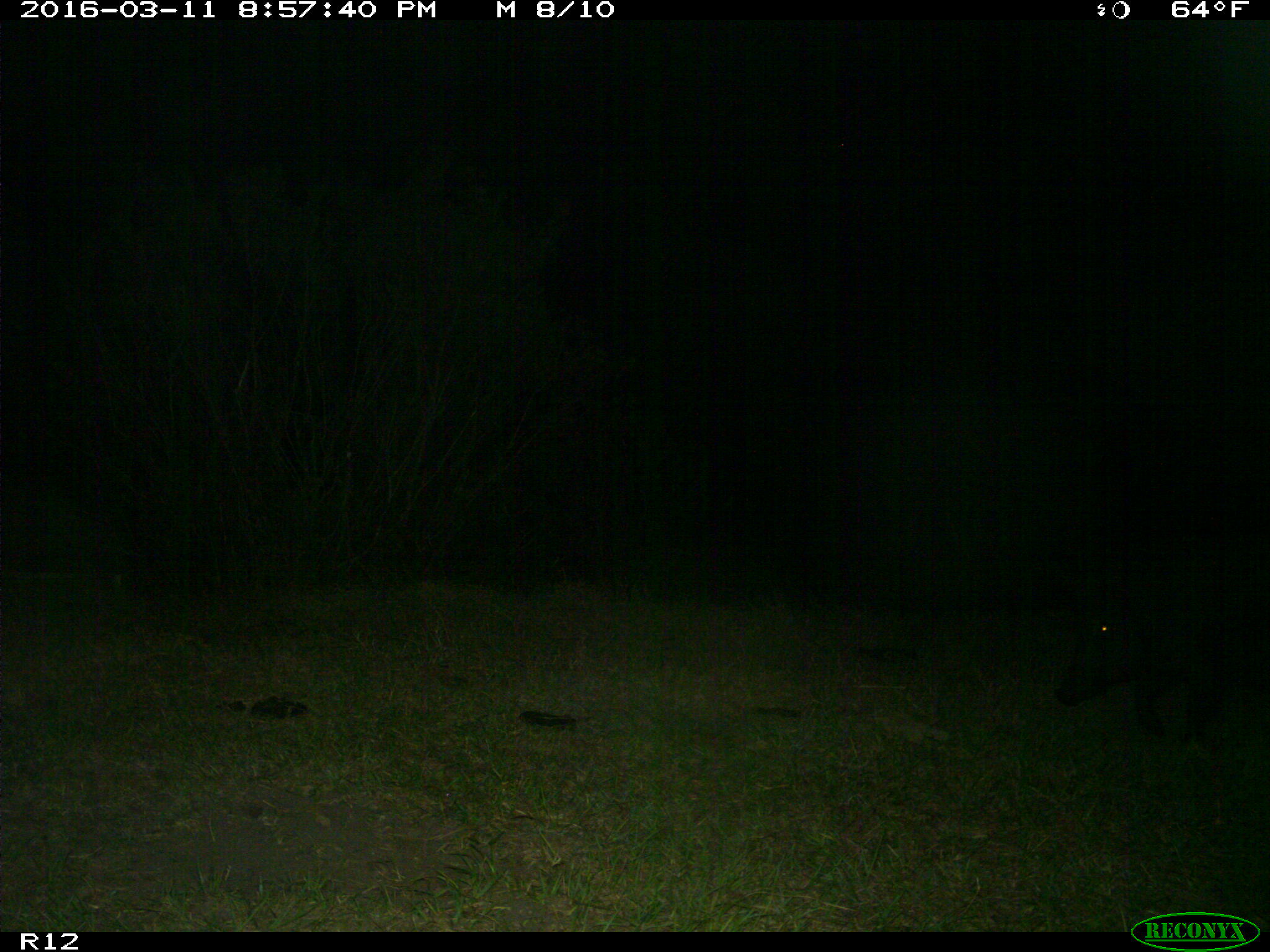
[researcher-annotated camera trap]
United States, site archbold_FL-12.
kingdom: Animalia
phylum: Chordata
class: Mammalia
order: Artiodactyla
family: Suidae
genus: Sus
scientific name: Sus scrofa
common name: wild boar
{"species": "Sus scrofa (wild boar)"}